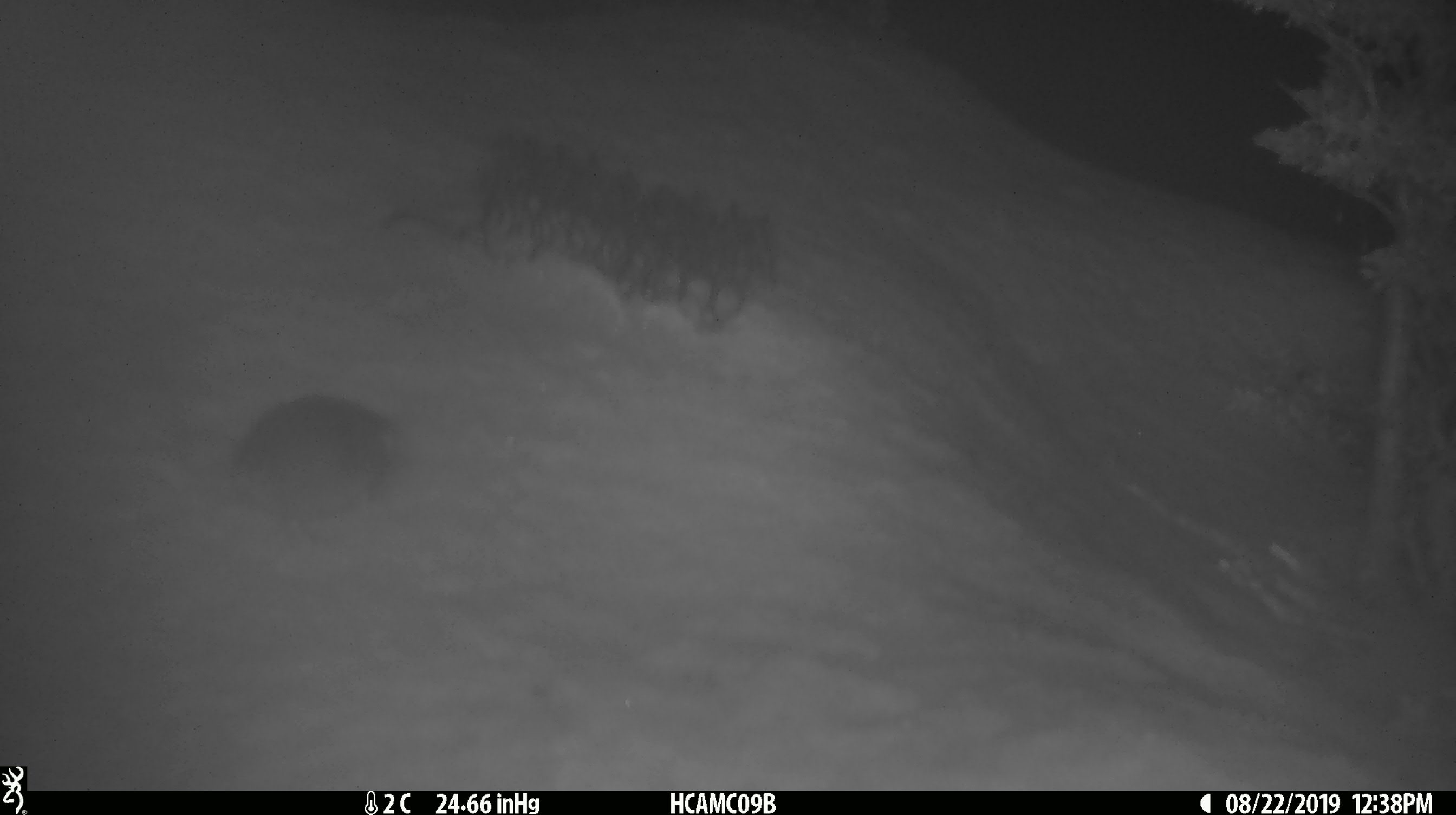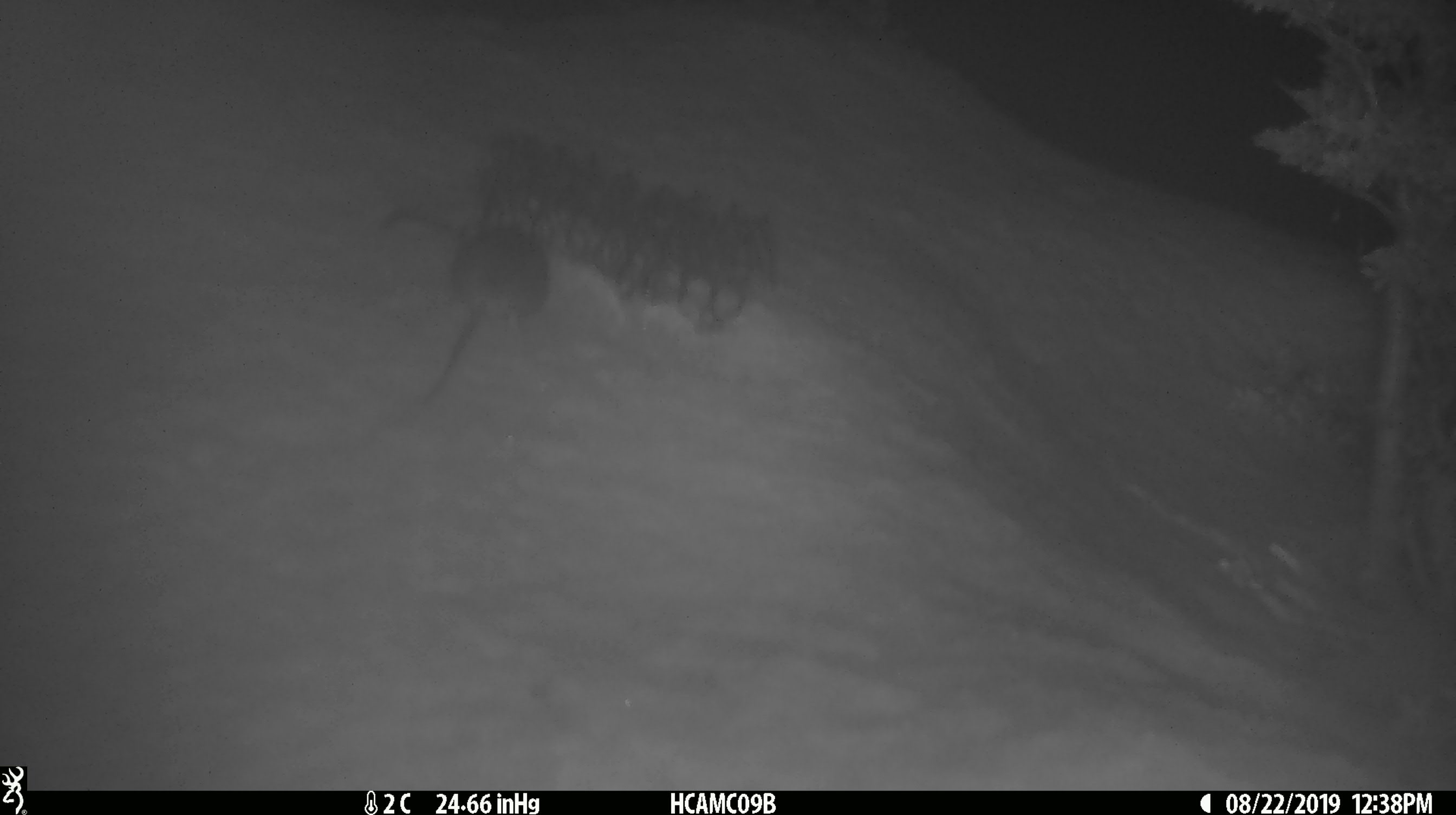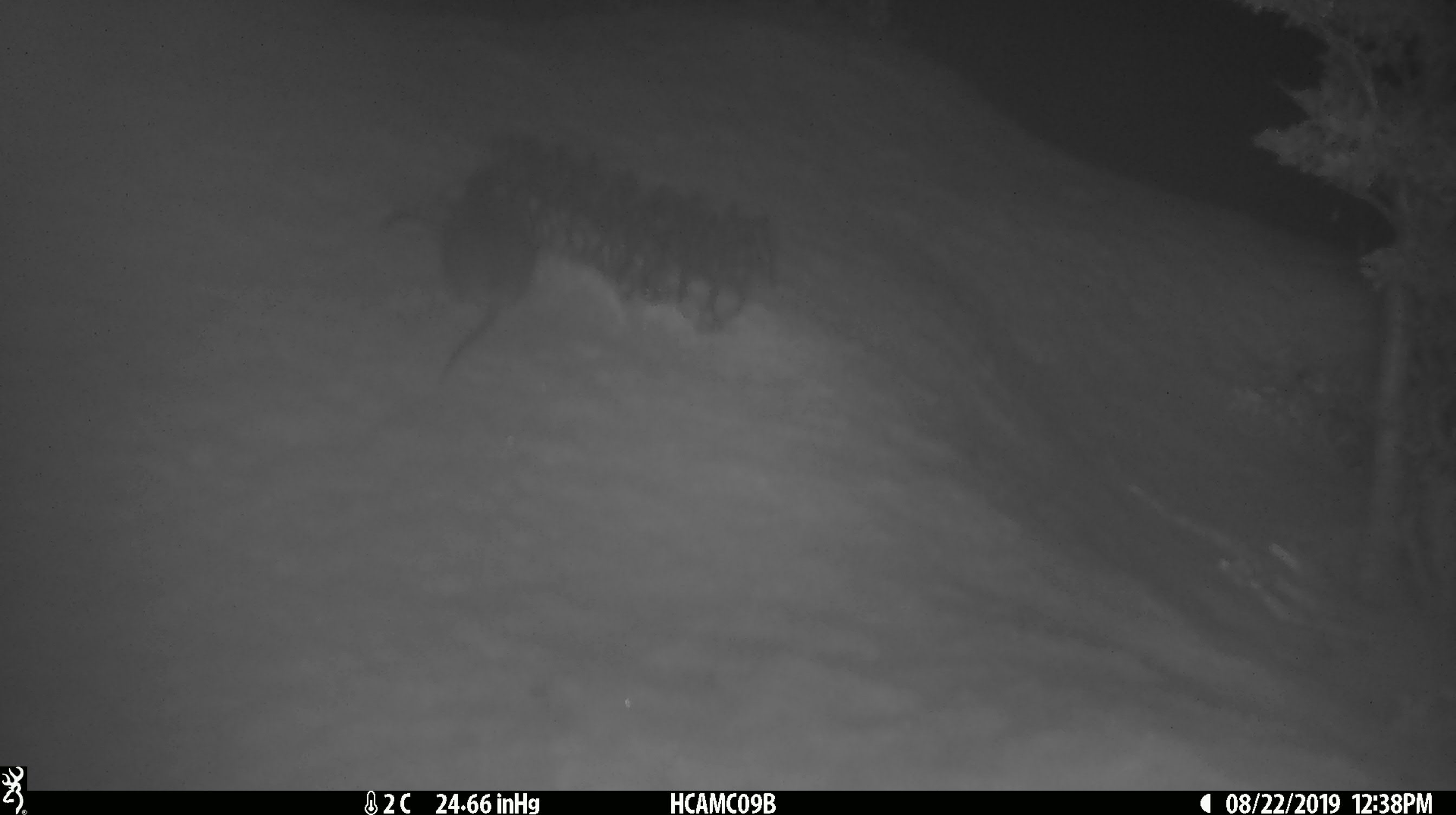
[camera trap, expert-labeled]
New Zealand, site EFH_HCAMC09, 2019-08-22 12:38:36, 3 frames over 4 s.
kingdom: Animalia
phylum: Chordata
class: Mammalia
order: Rodentia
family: Muridae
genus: Mus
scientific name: Mus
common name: mouse